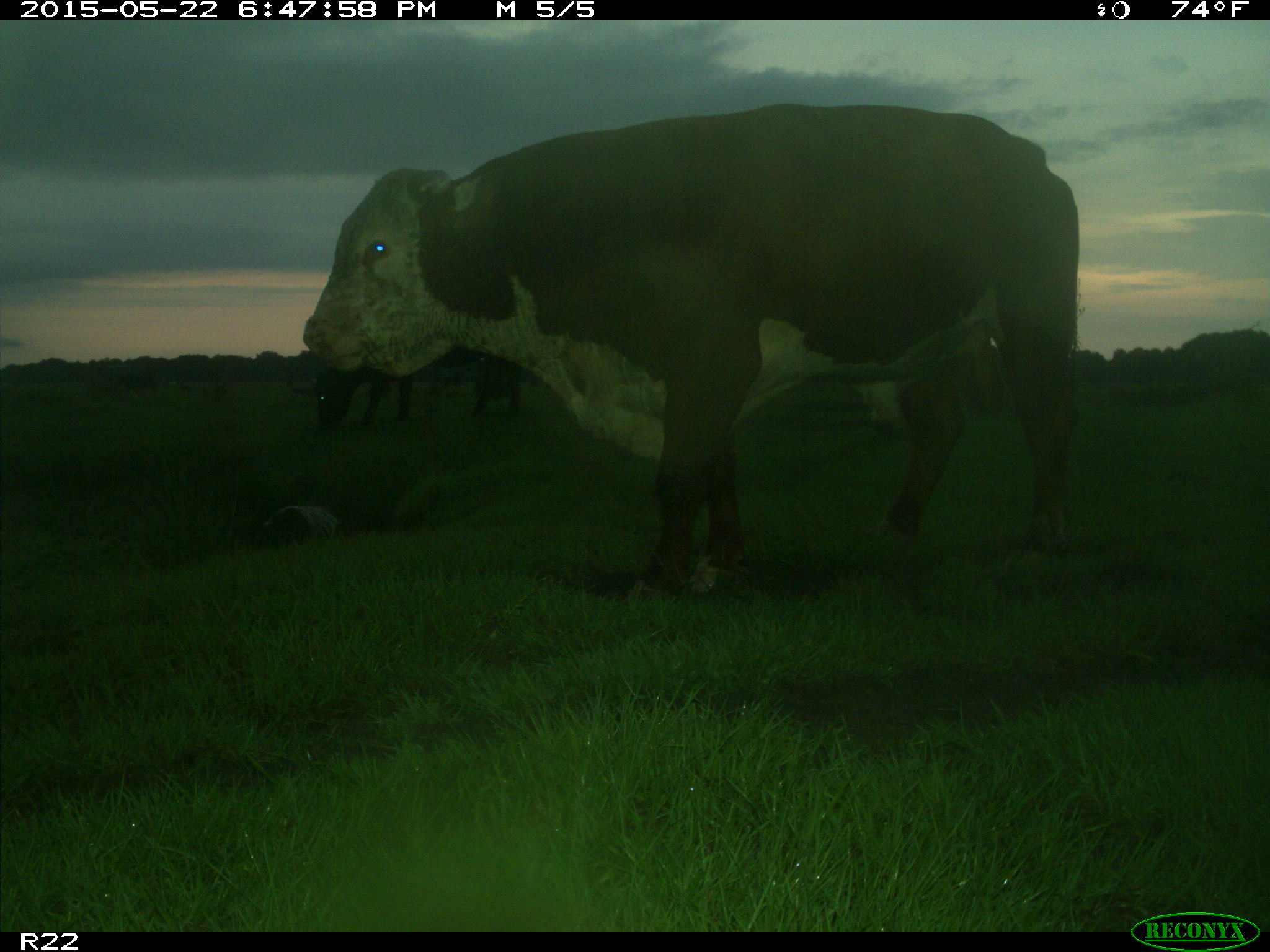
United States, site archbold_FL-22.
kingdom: Animalia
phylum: Chordata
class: Mammalia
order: Artiodactyla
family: Suidae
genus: Sus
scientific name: Sus scrofa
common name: wild boar